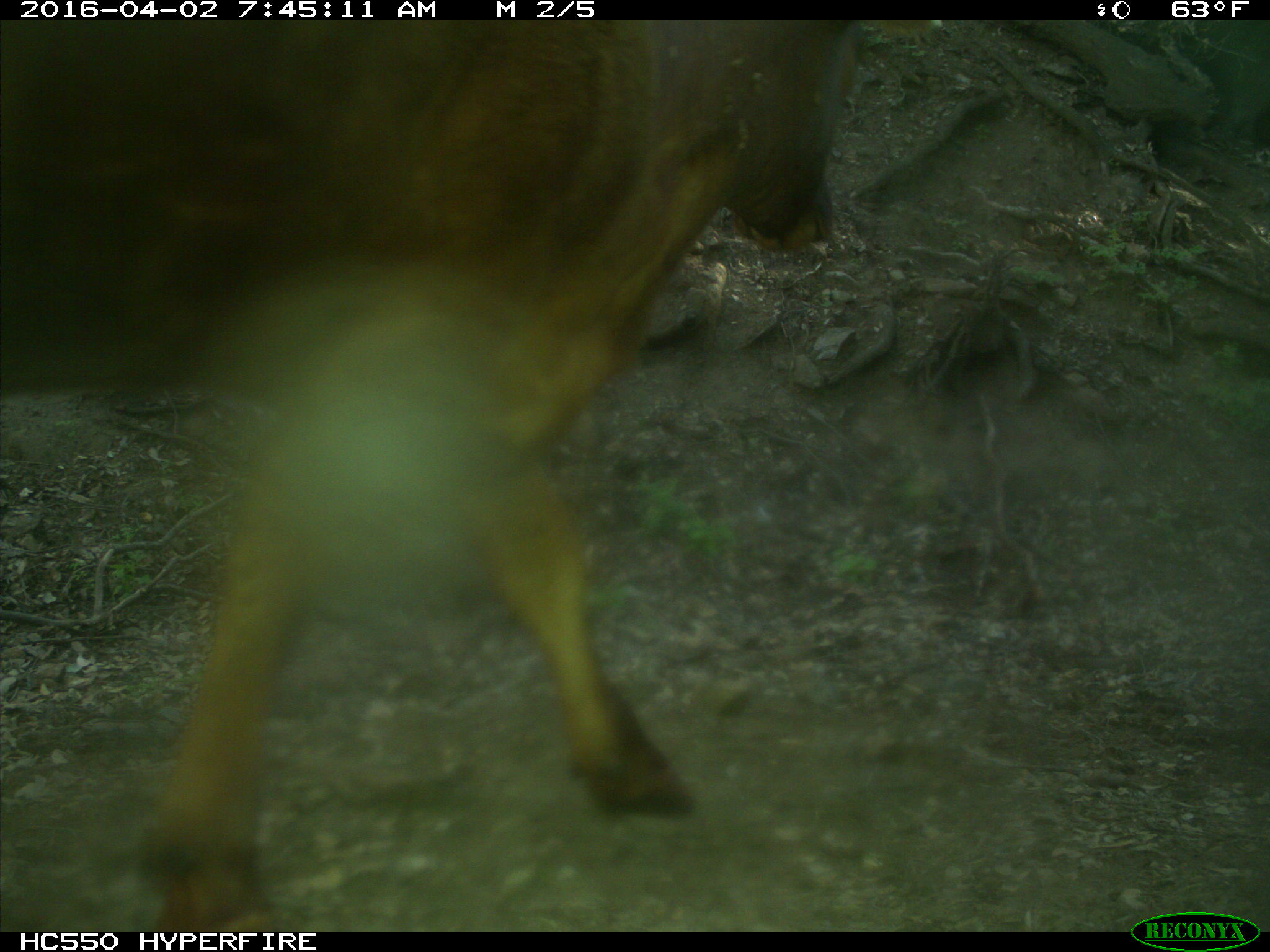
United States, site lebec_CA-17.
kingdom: Animalia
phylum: Chordata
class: Mammalia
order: Artiodactyla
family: Bovidae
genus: Bos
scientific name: Bos taurus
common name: domestic cow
Bos taurus (domestic cow).